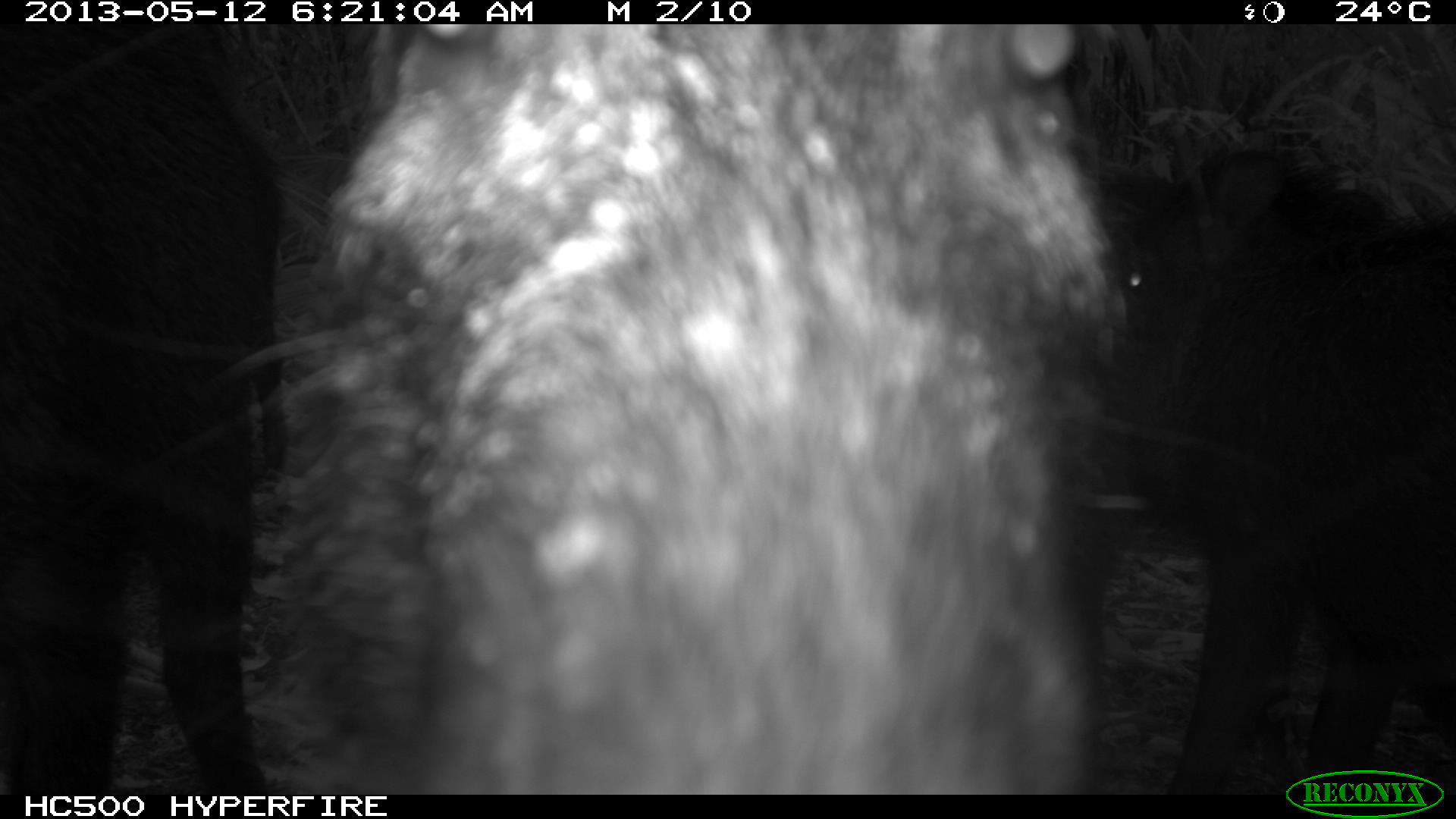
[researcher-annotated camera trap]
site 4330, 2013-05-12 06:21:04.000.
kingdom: Animalia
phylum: Chordata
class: Mammalia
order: Artiodactyla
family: Tayassuidae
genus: Tayassu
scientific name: Tayassu pecari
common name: white-lipped peccary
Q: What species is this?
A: Tayassu pecari (white-lipped peccary).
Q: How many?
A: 5.